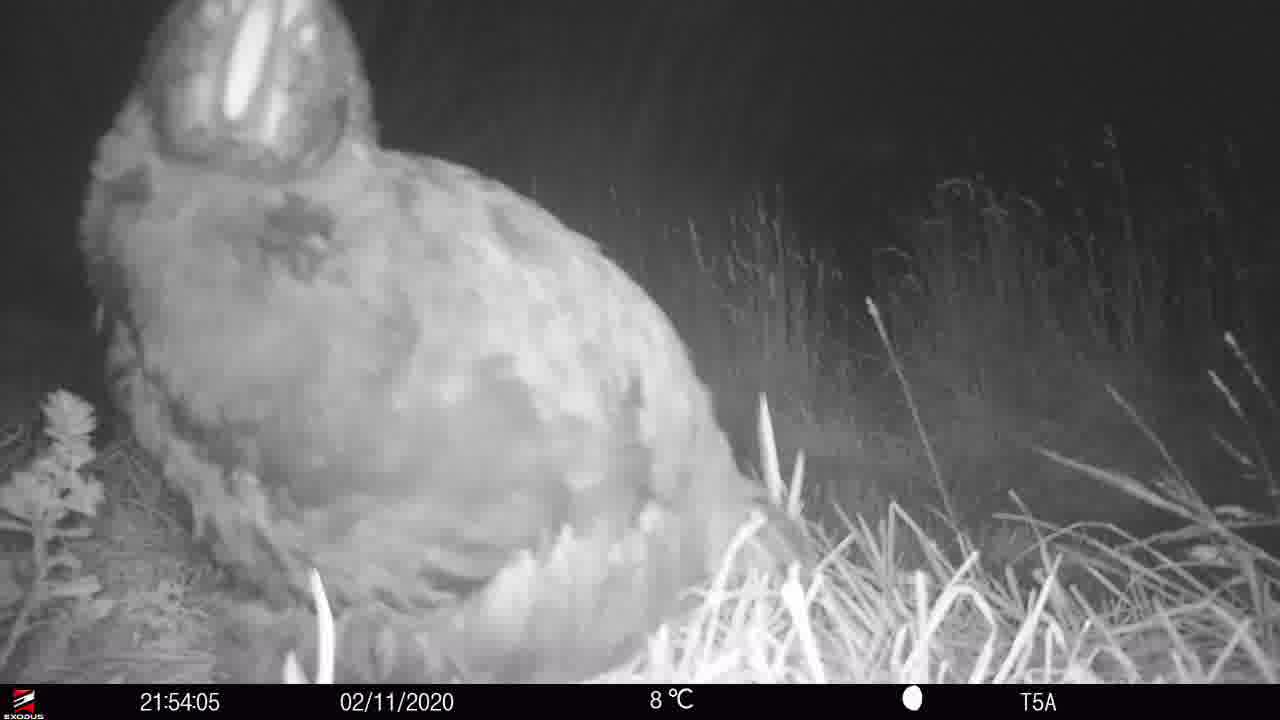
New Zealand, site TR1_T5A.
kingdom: Animalia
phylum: Chordata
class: Aves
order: Gruiformes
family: Rallidae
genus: Porphyrio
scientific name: Porphyrio mantelli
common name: takahe